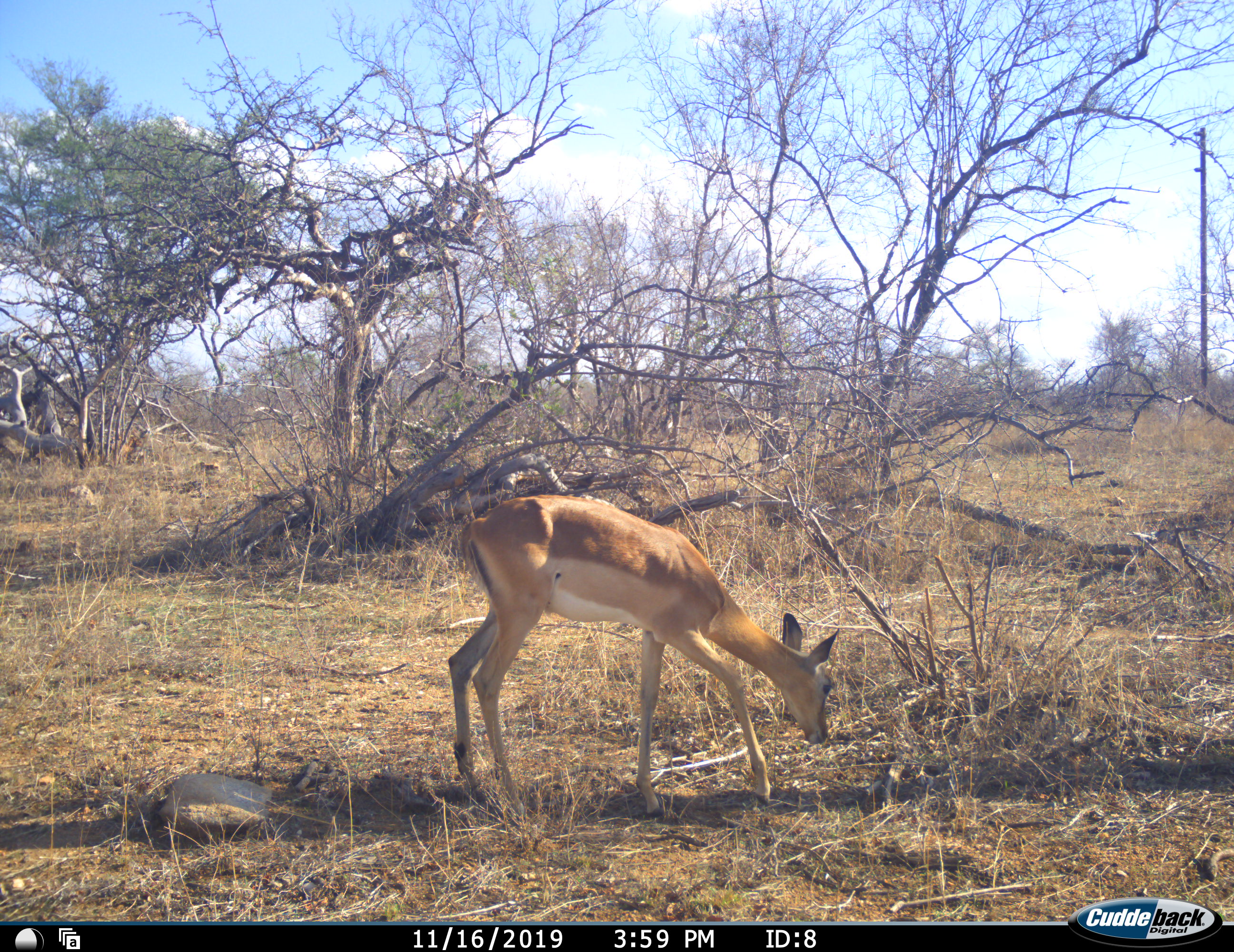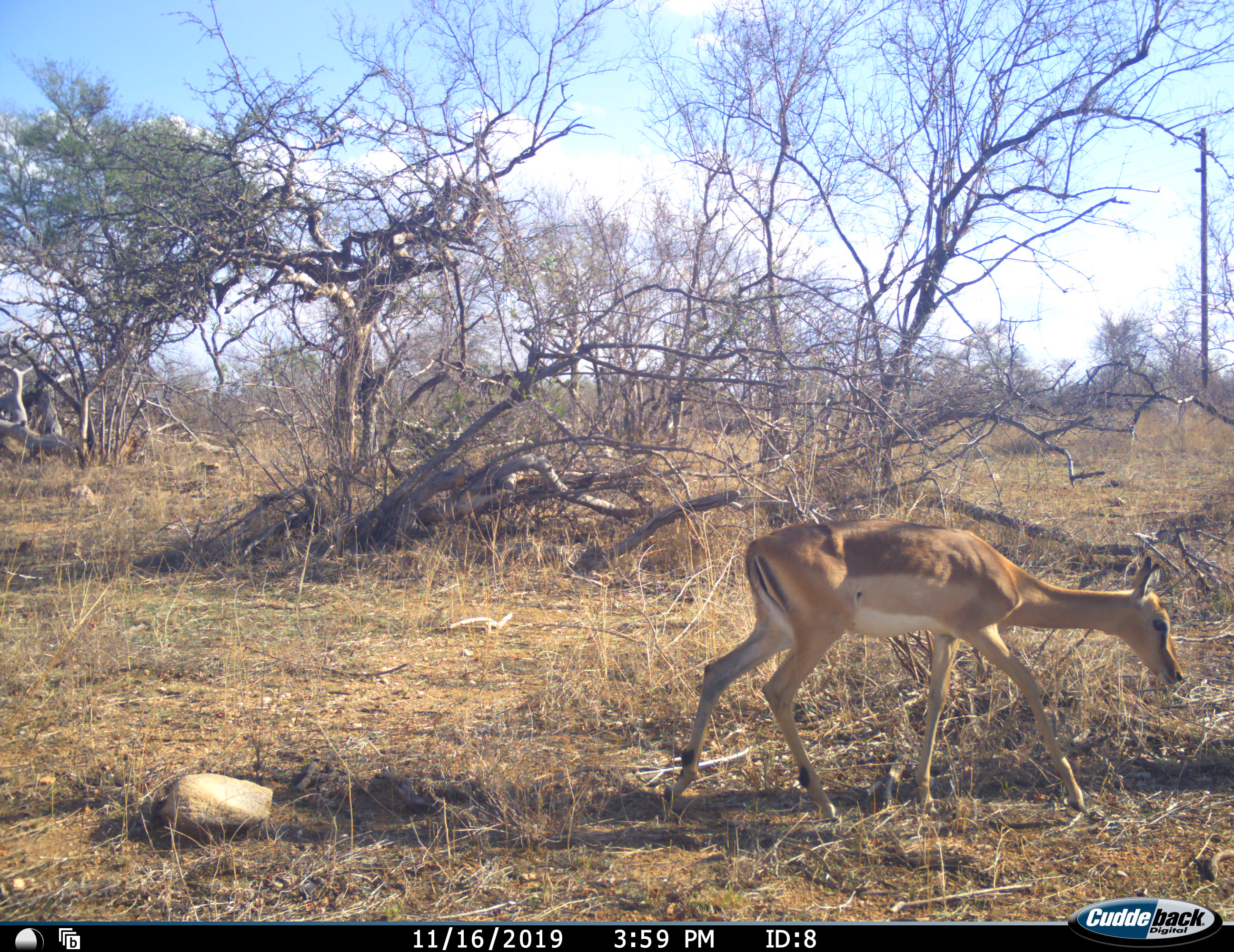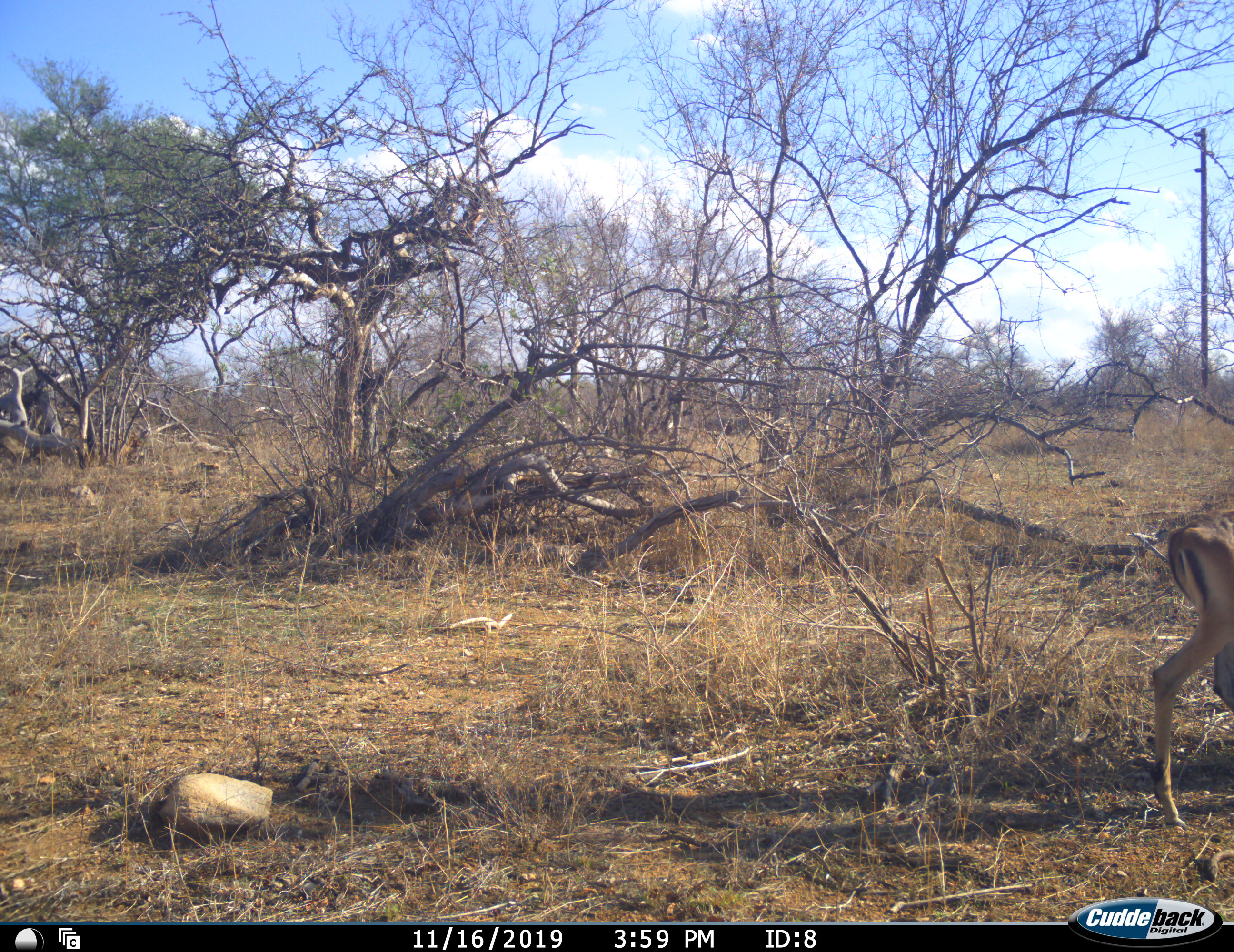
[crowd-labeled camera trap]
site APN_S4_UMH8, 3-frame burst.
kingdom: Animalia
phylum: Chordata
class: Mammalia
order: Artiodactyla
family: Bovidae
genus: Aepyceros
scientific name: Aepyceros melampus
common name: impala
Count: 1.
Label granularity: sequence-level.